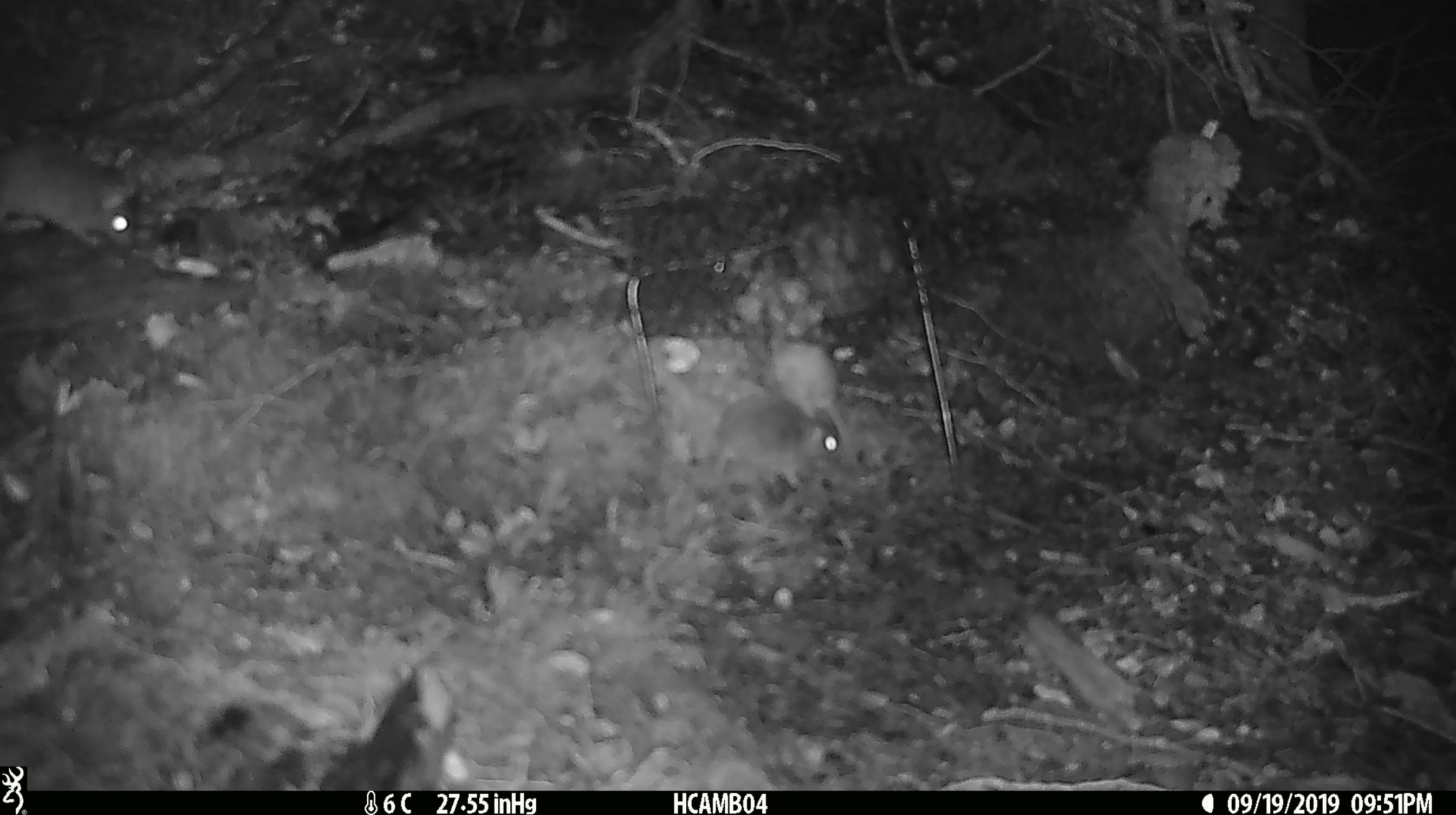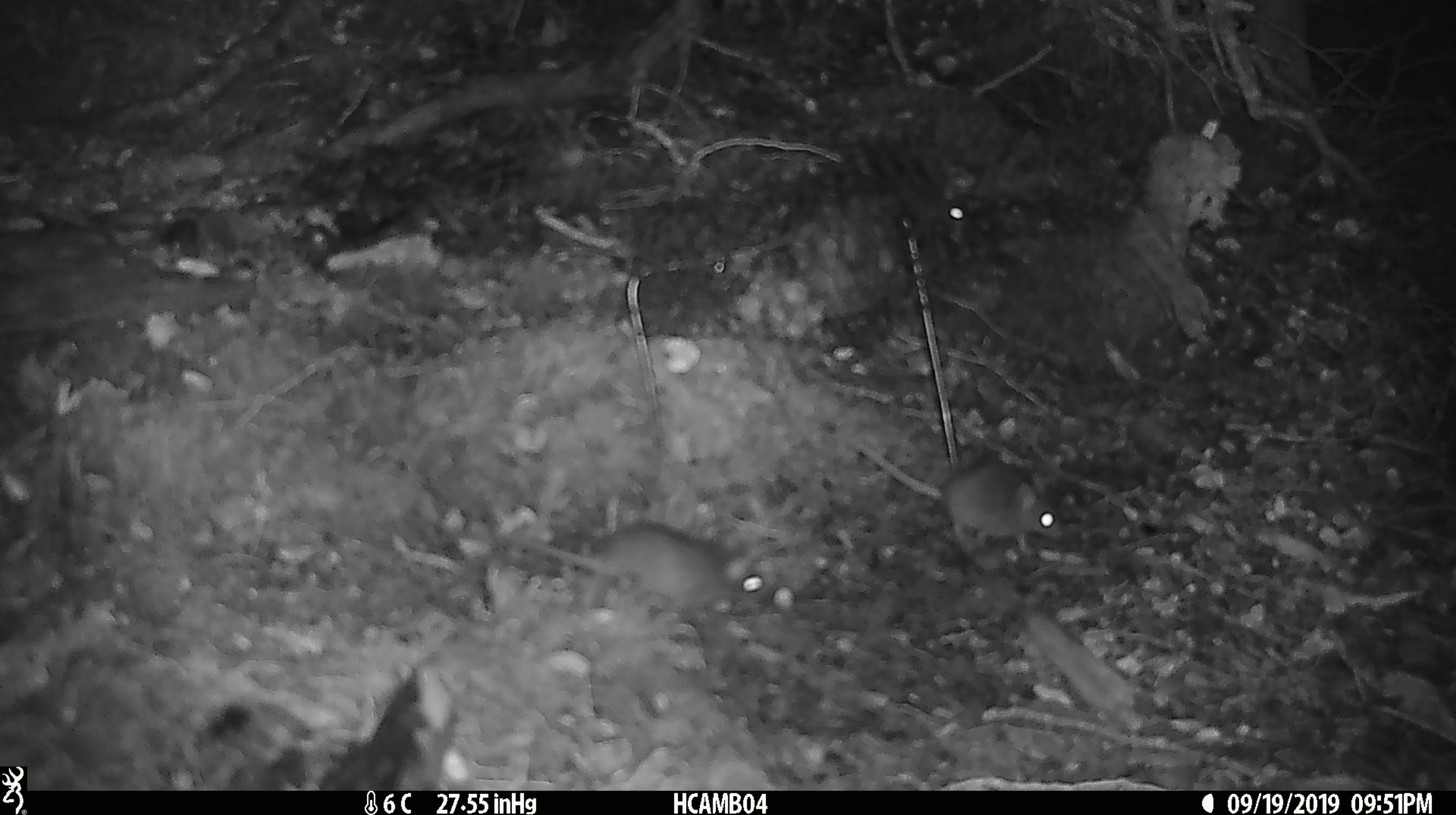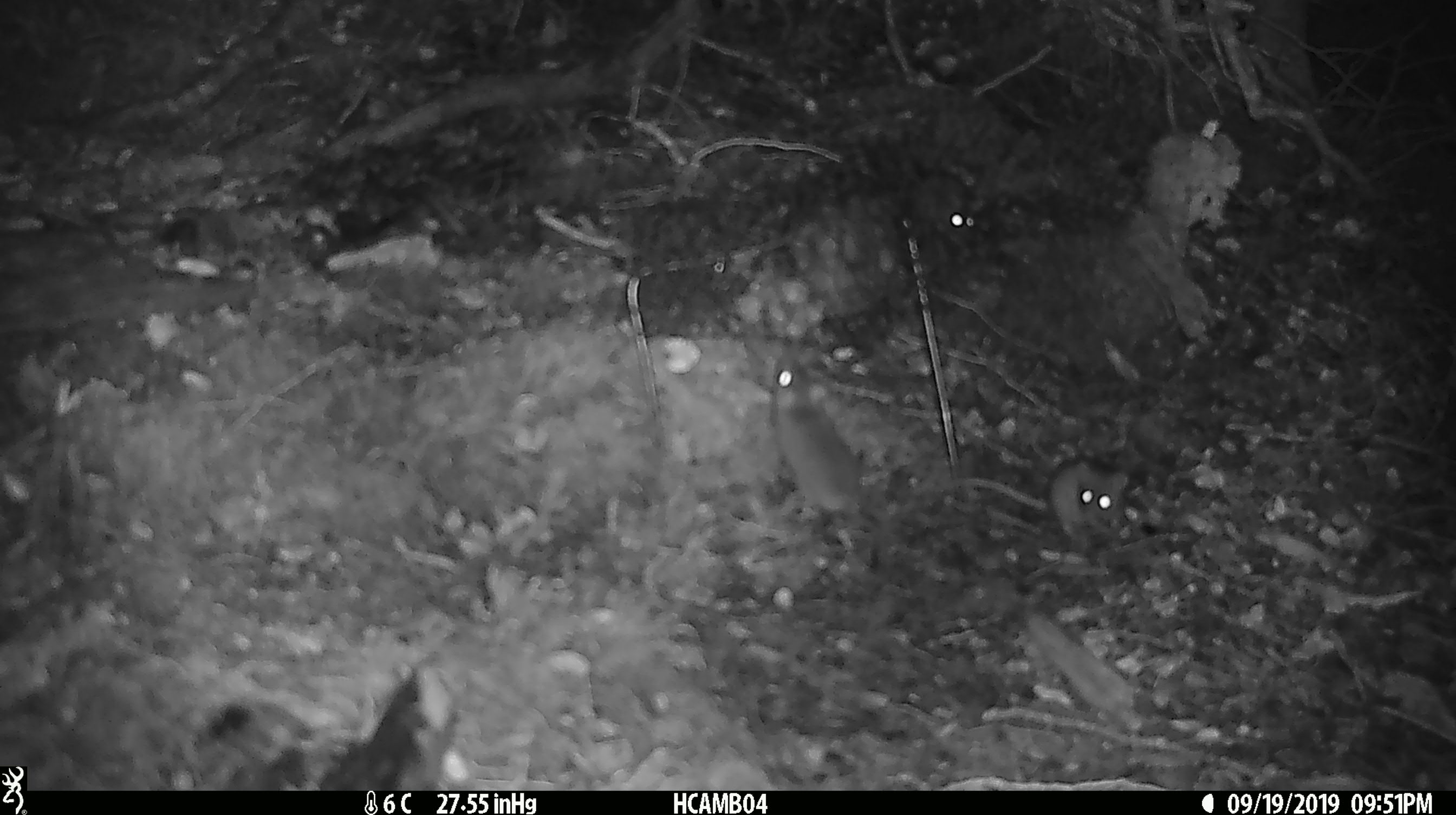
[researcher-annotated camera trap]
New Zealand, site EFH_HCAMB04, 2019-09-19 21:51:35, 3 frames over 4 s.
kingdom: Animalia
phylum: Chordata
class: Mammalia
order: Rodentia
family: Muridae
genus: Mus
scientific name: Mus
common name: mouse